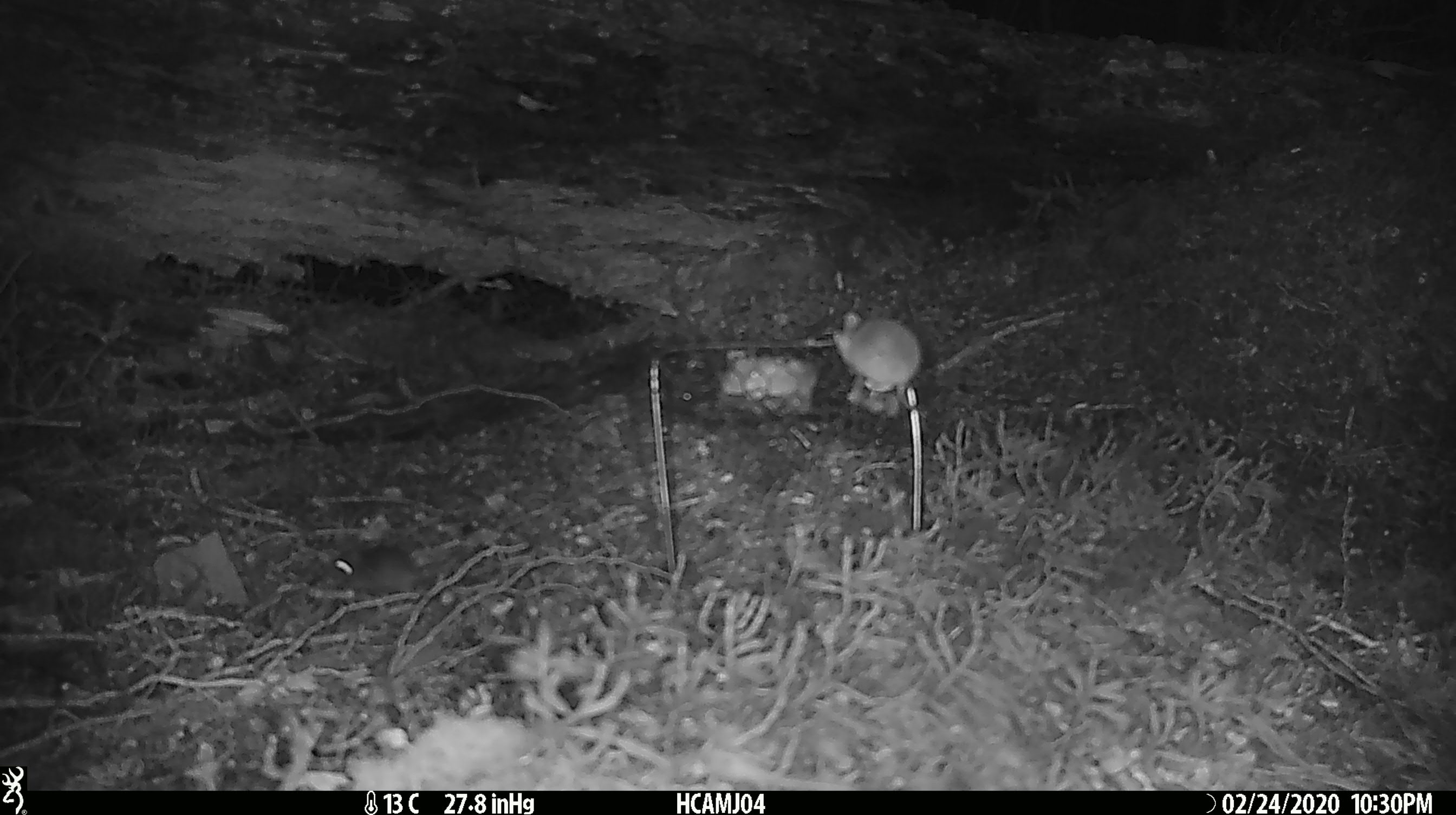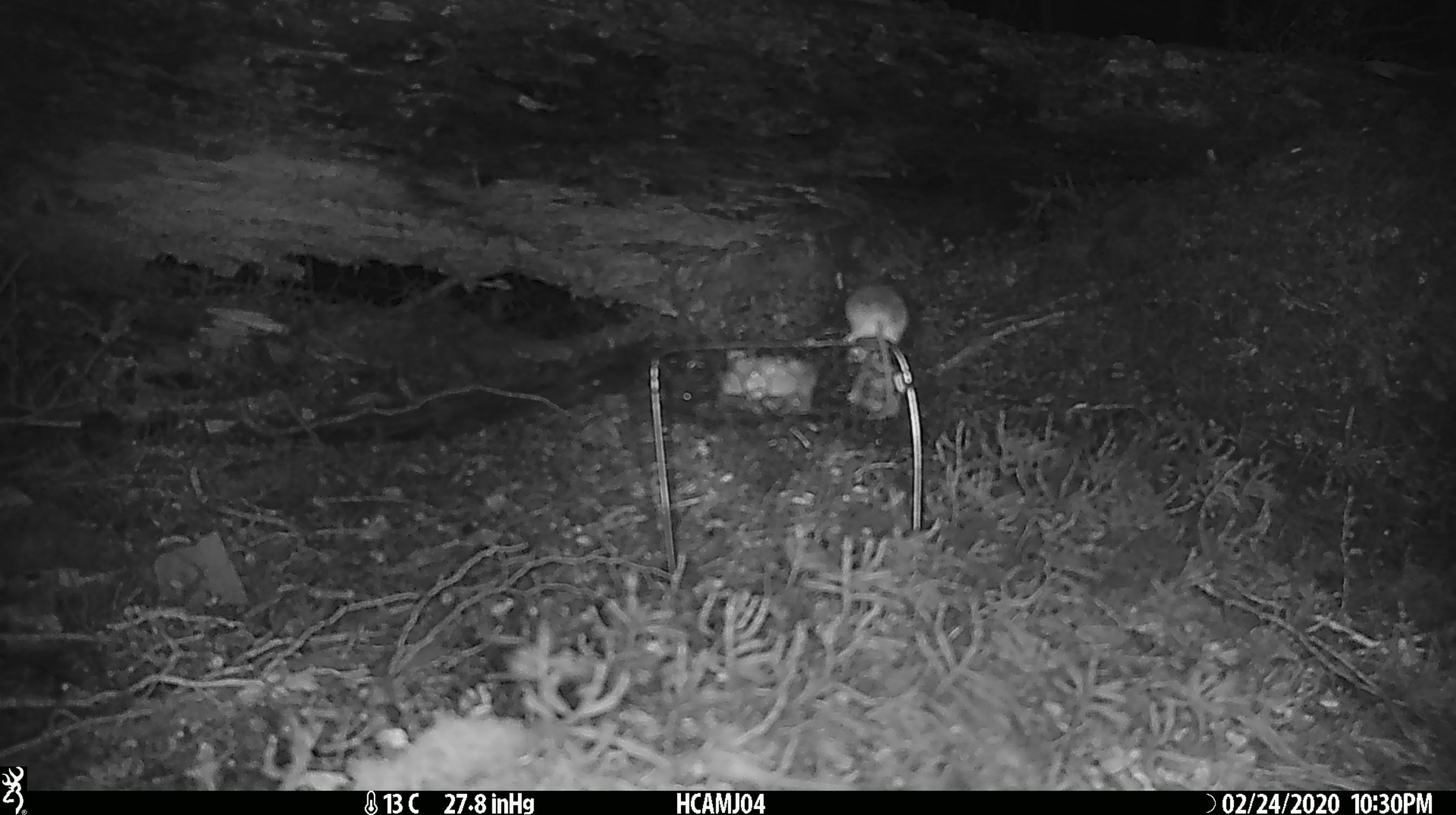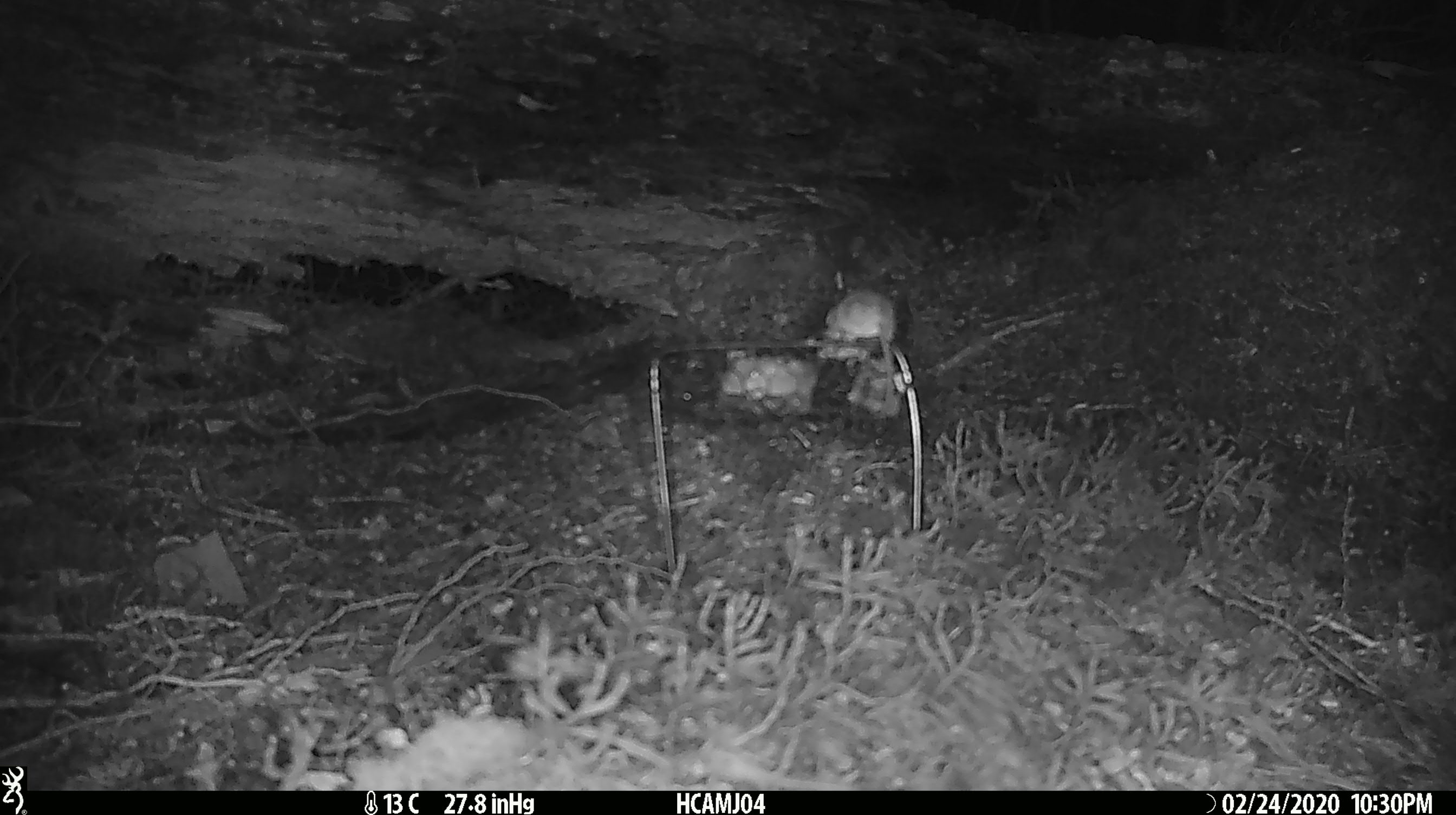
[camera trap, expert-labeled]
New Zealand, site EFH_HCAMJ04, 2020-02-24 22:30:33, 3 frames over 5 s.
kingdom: Animalia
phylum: Chordata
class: Mammalia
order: Rodentia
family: Muridae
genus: Mus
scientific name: Mus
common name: mouse